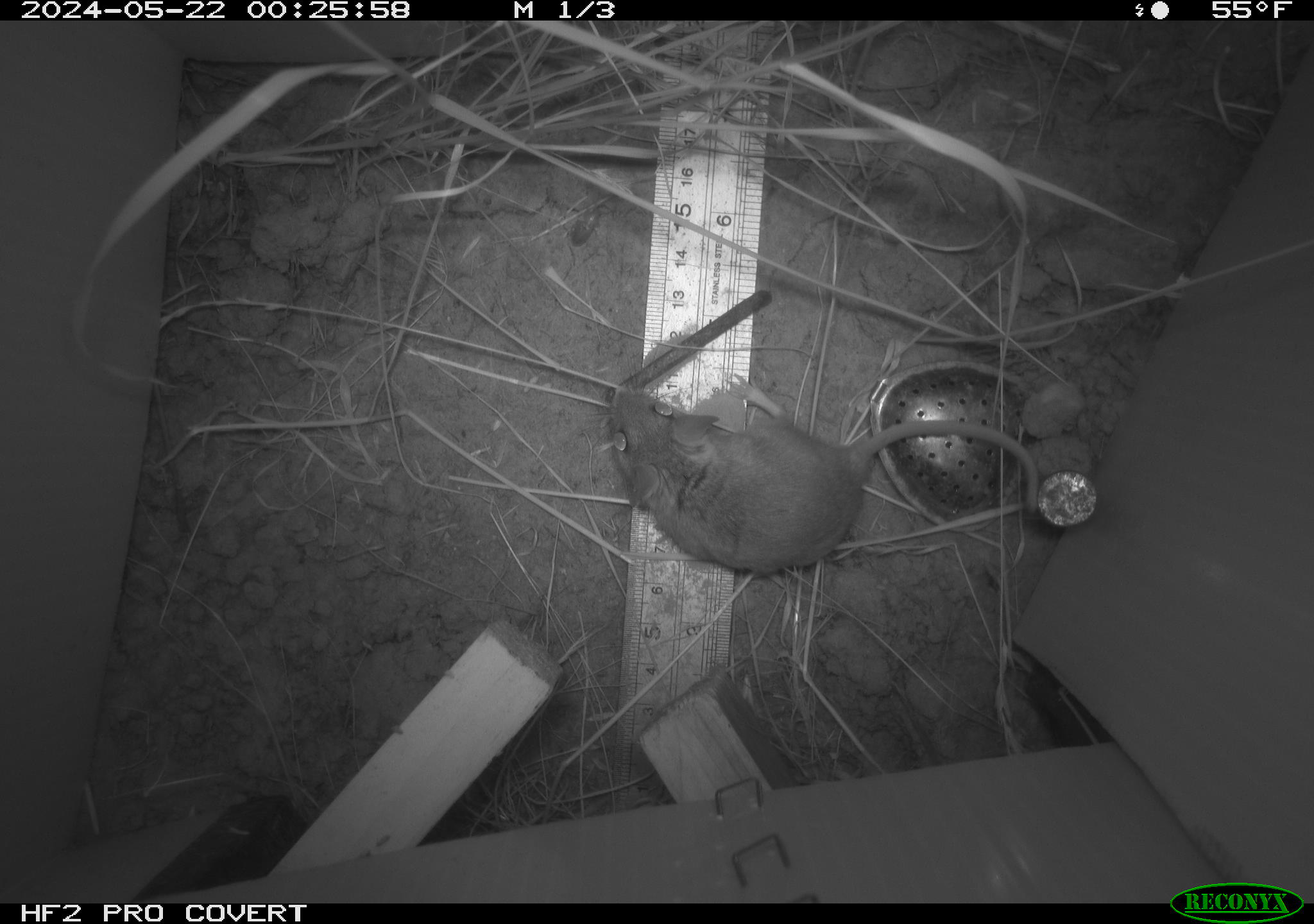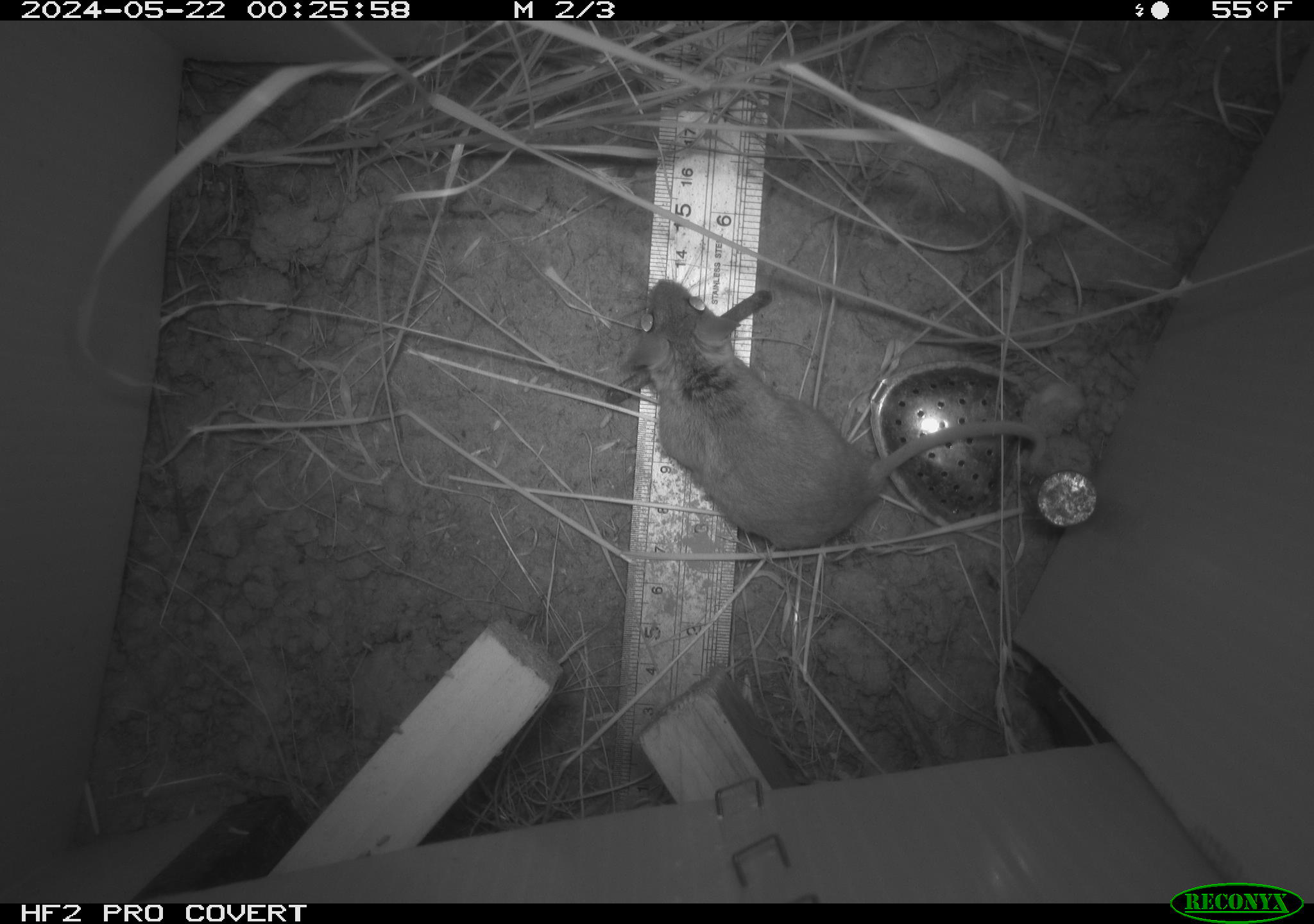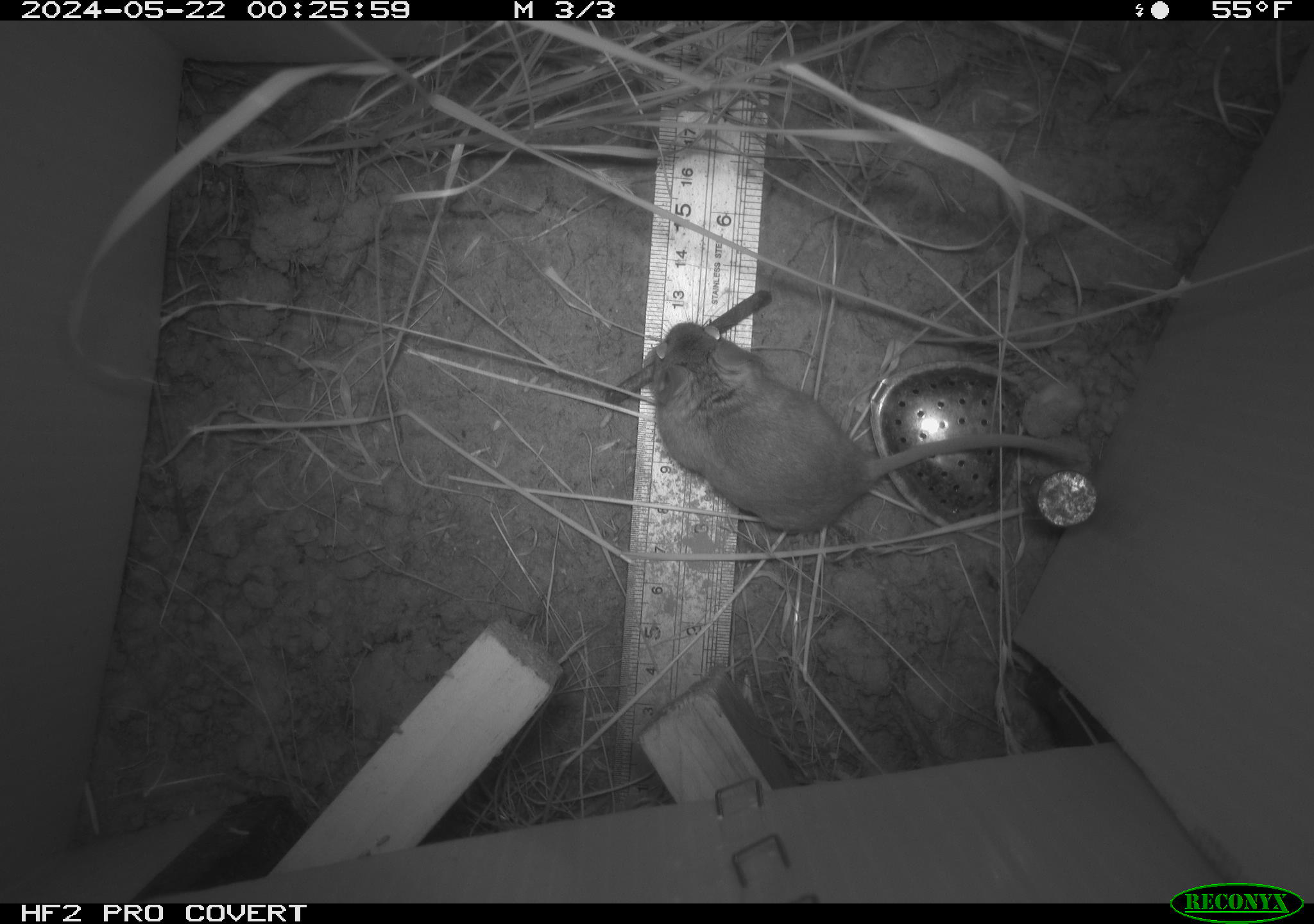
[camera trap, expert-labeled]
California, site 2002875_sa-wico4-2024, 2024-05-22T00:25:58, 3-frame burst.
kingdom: Animalia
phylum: Chordata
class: Mammalia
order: Rodentia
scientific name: Rodentia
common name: mouse species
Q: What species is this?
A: Mouse species (Rodentia).